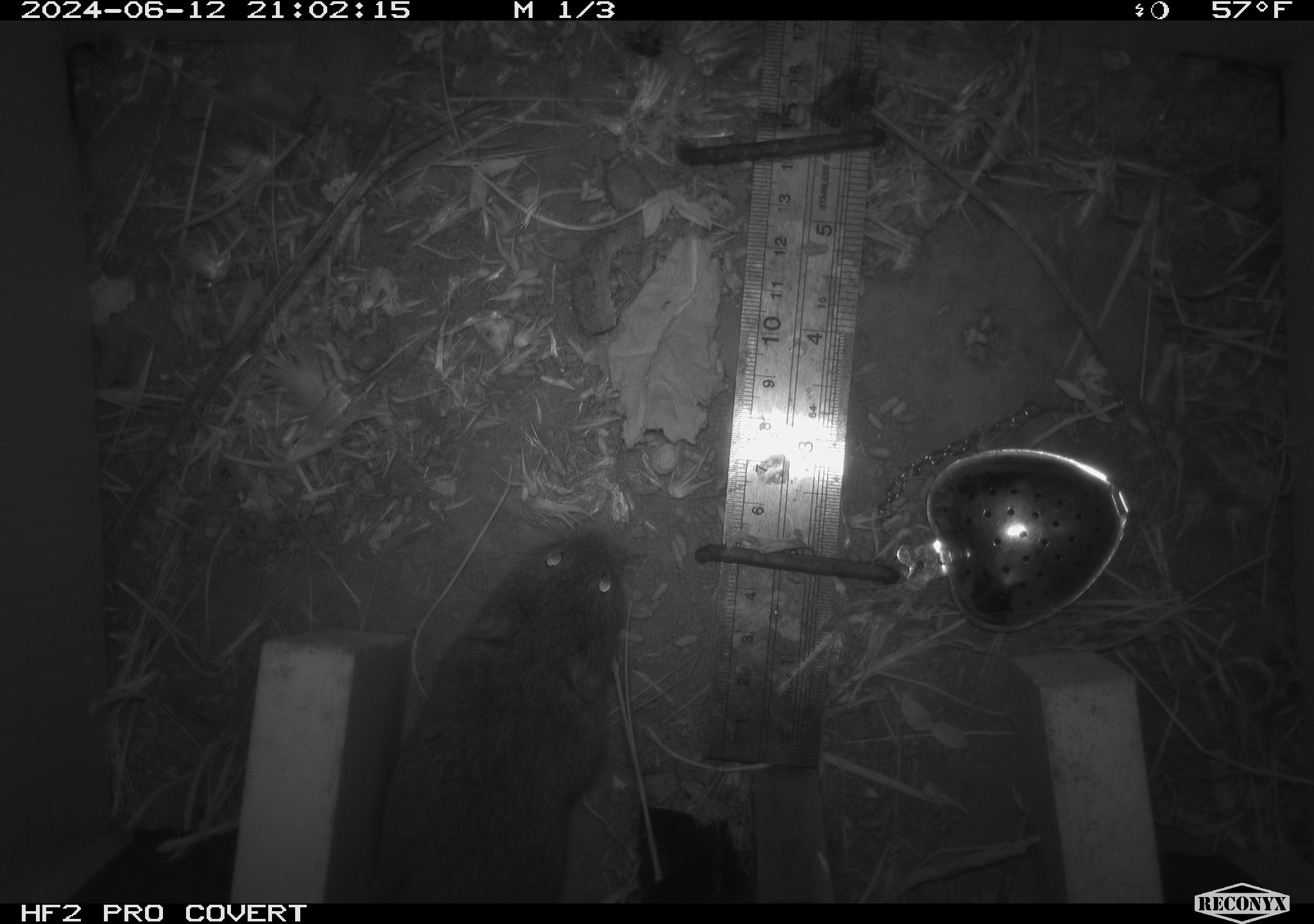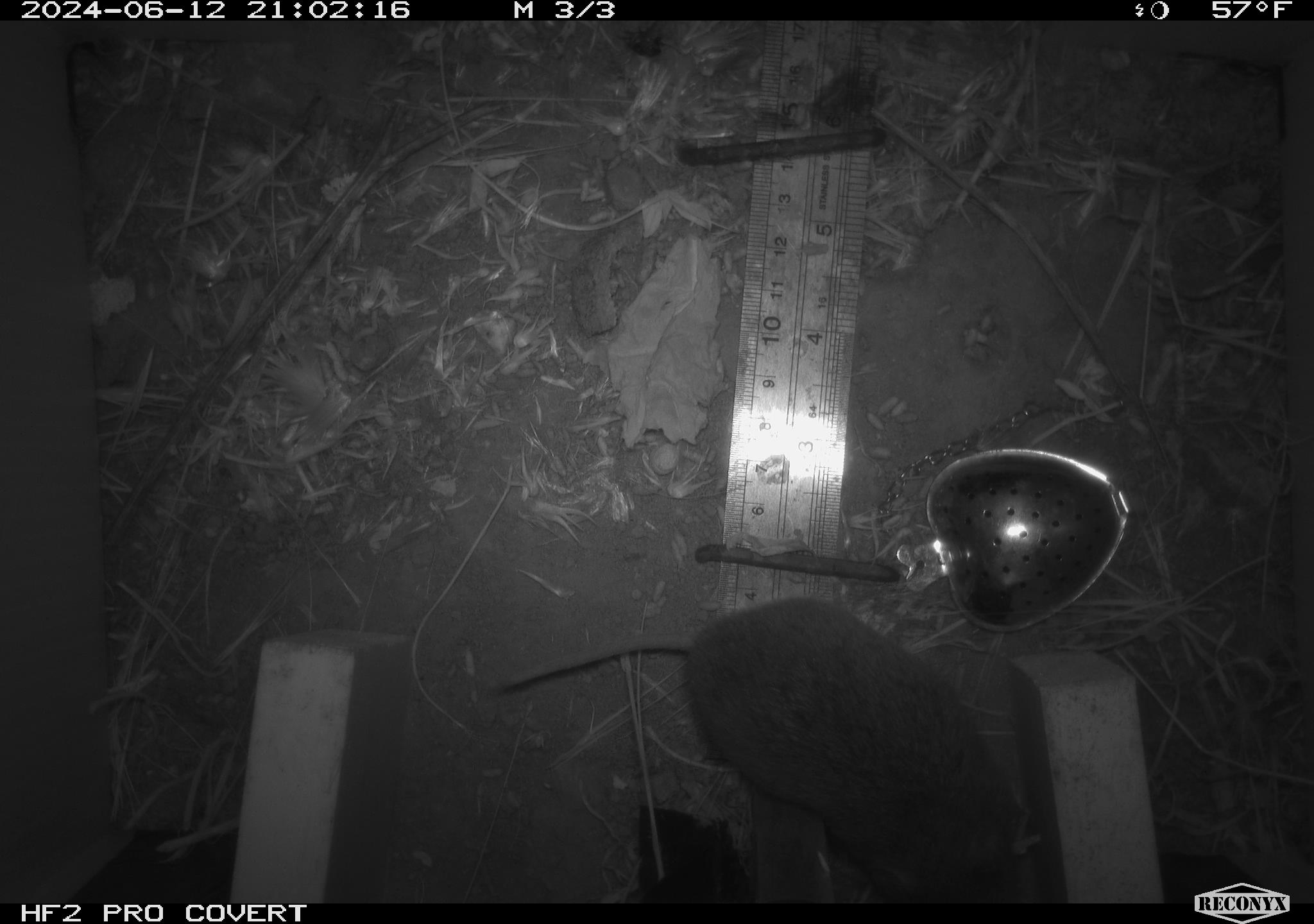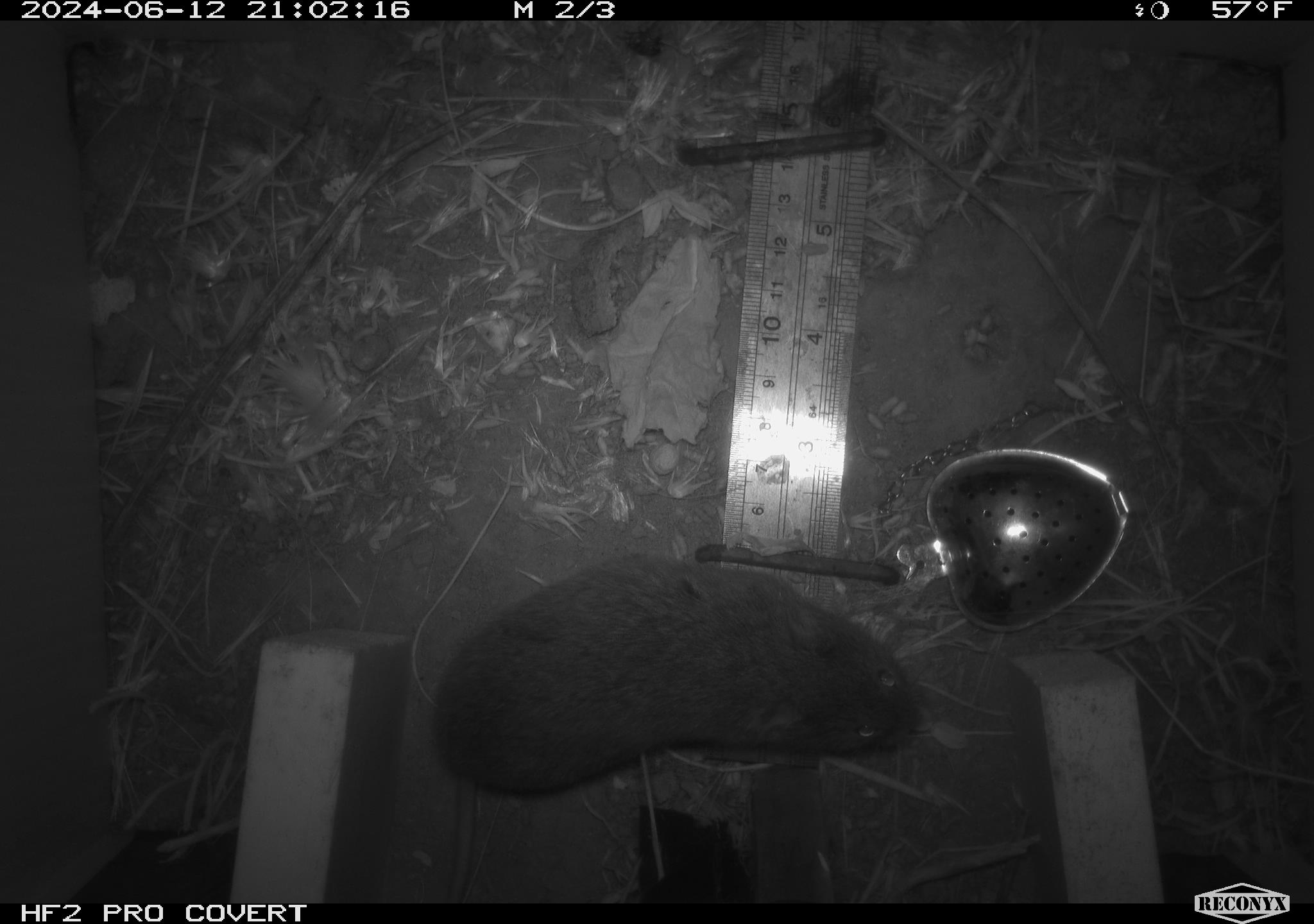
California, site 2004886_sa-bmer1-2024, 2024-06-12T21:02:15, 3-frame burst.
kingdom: Animalia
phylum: Chordata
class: Mammalia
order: Rodentia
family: Cricetidae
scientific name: Cricetidae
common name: hamsters, voles, lemmings, and allies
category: cricetidae family